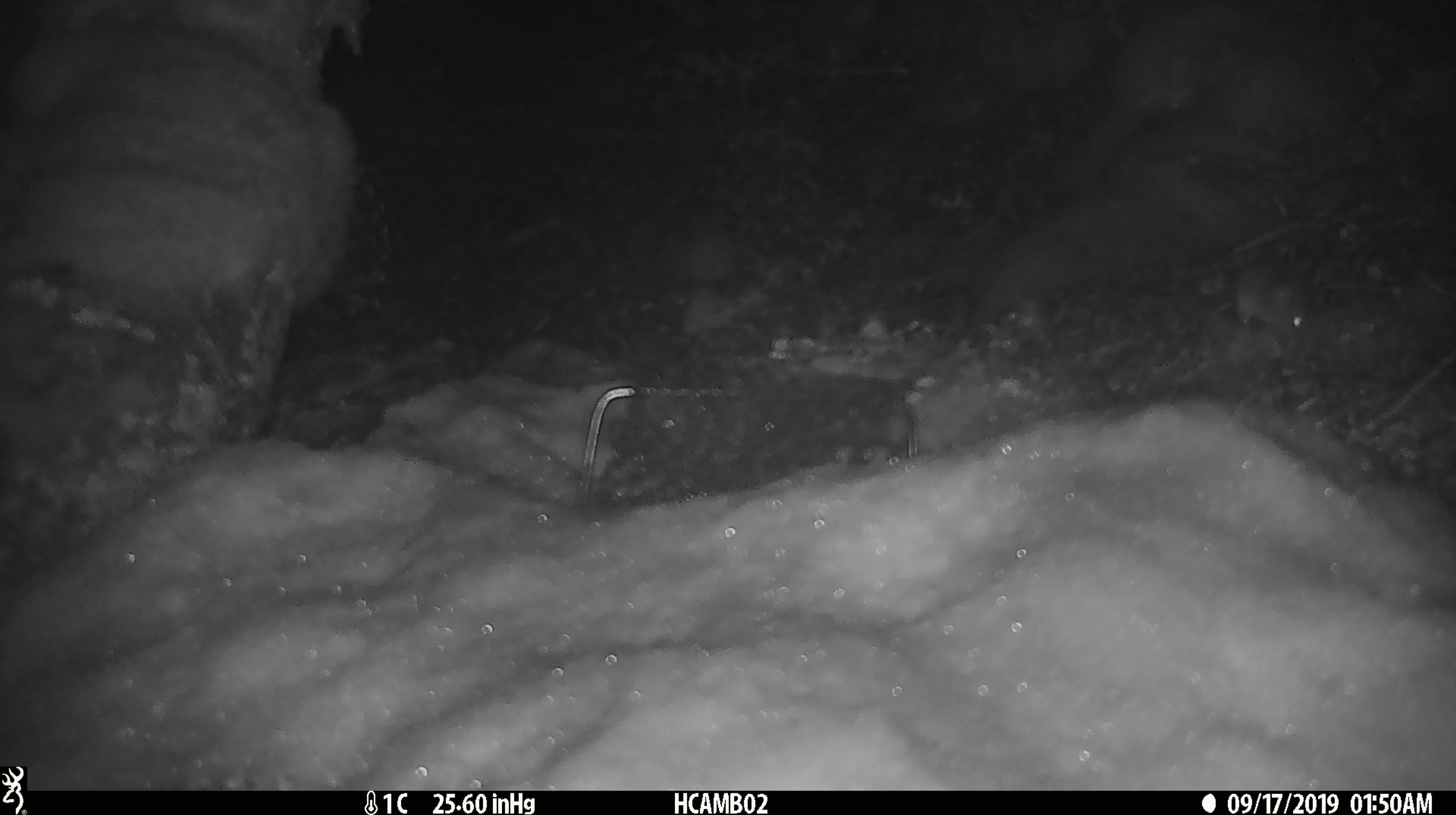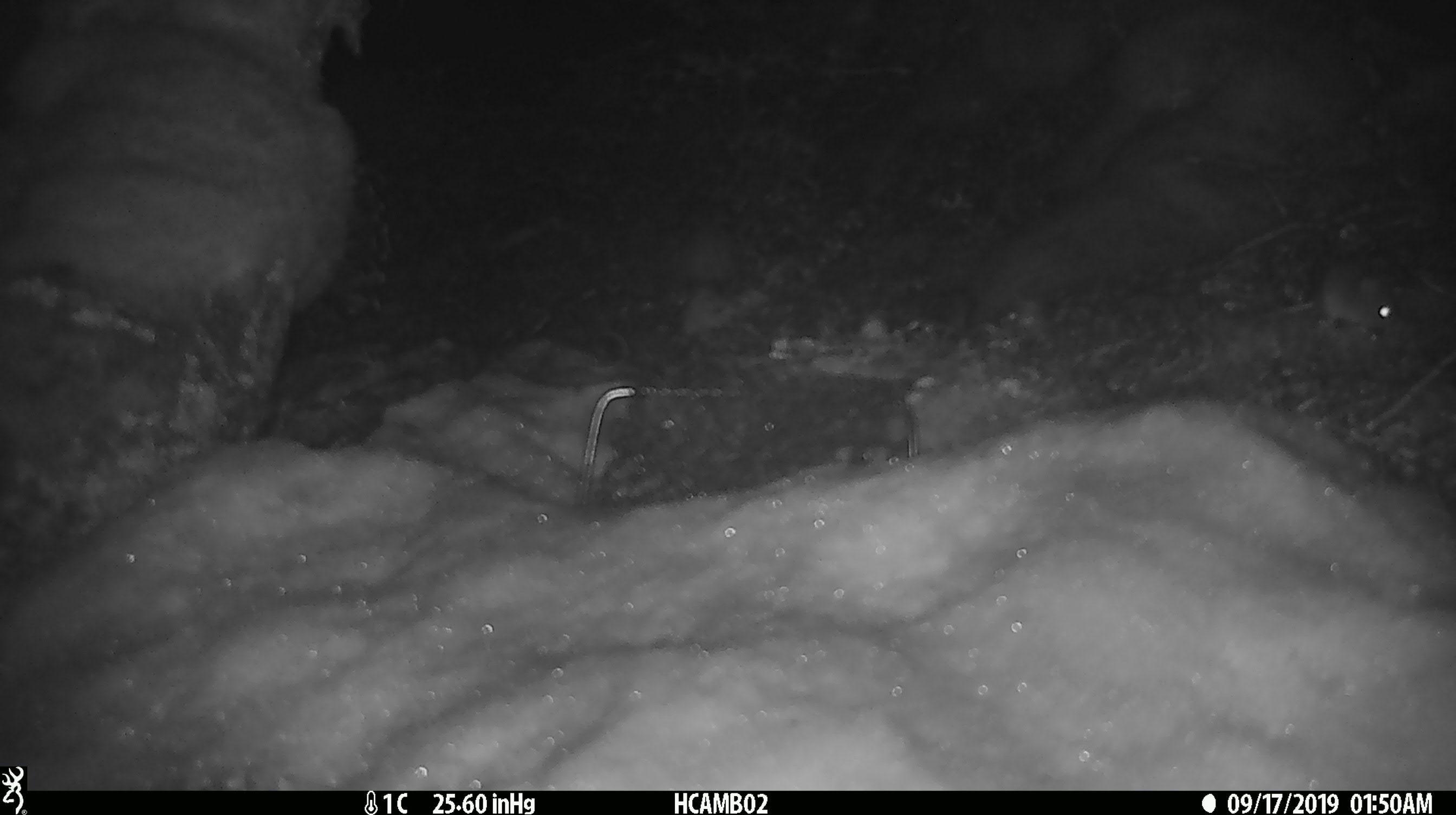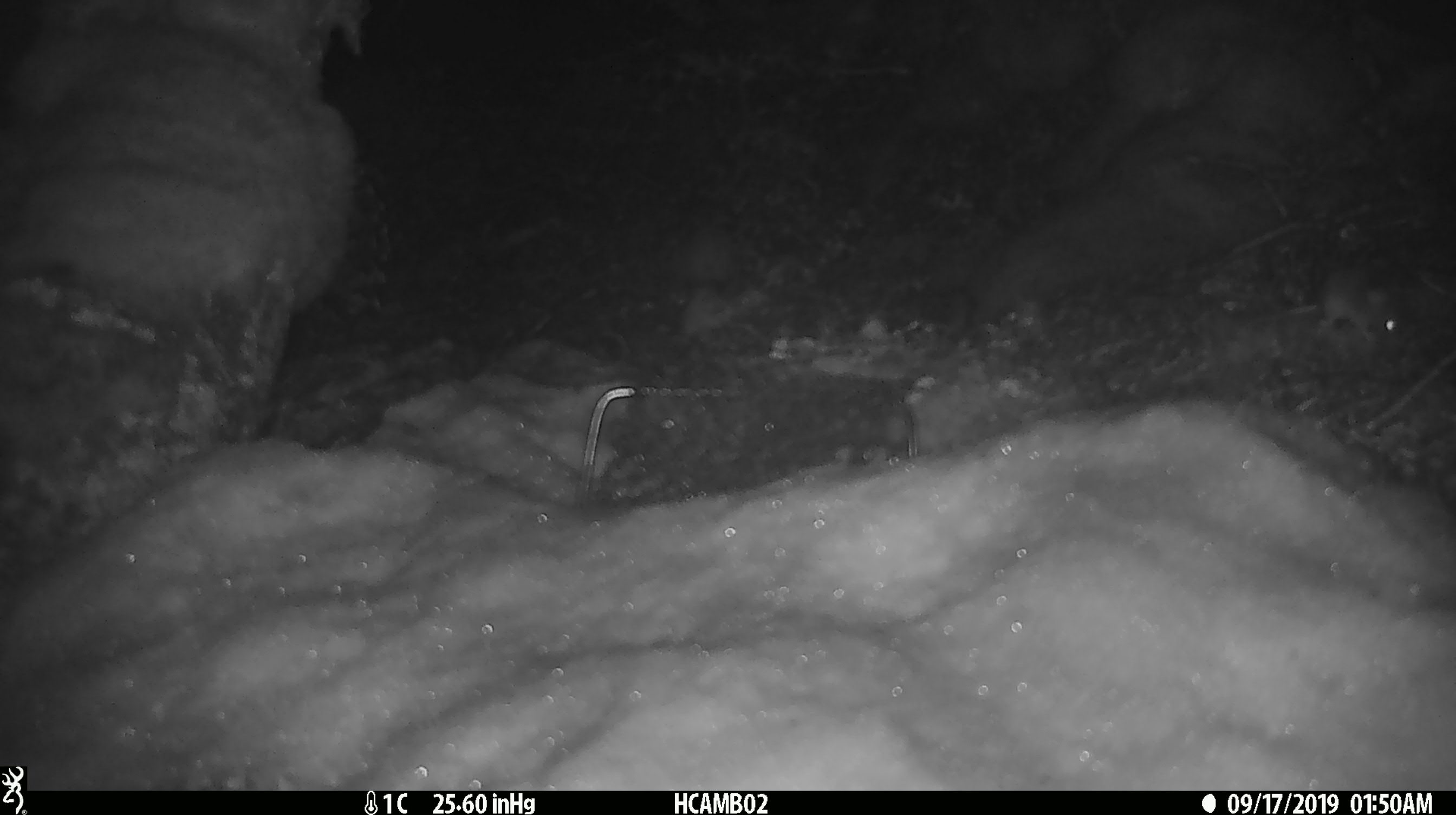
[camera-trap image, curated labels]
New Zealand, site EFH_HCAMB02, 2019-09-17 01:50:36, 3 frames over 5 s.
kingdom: Animalia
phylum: Chordata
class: Mammalia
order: Rodentia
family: Muridae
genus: Mus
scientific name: Mus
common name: mouse